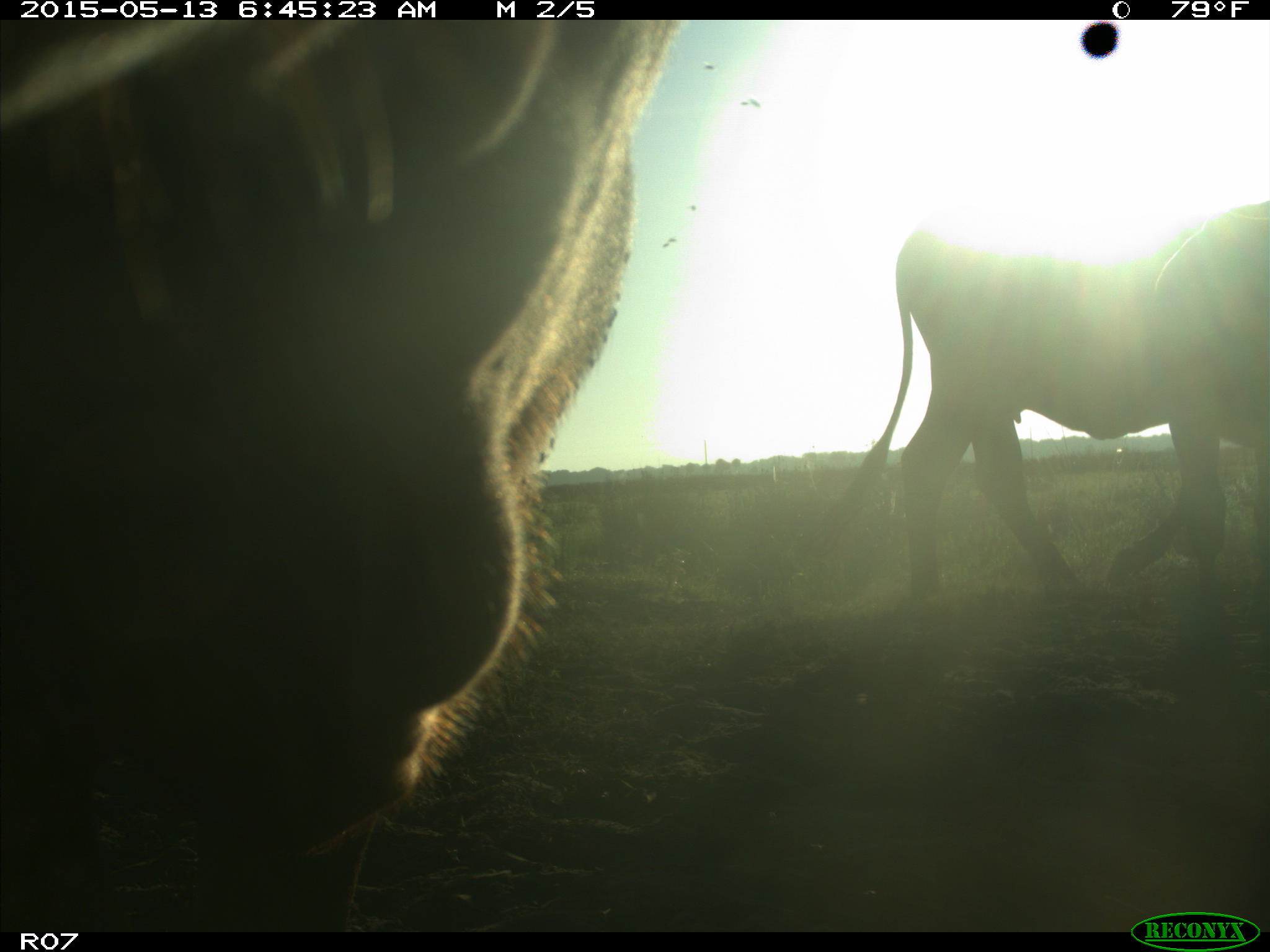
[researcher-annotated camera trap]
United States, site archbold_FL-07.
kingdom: Animalia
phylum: Chordata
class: Mammalia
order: Artiodactyla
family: Bovidae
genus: Bos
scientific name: Bos taurus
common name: domestic cow